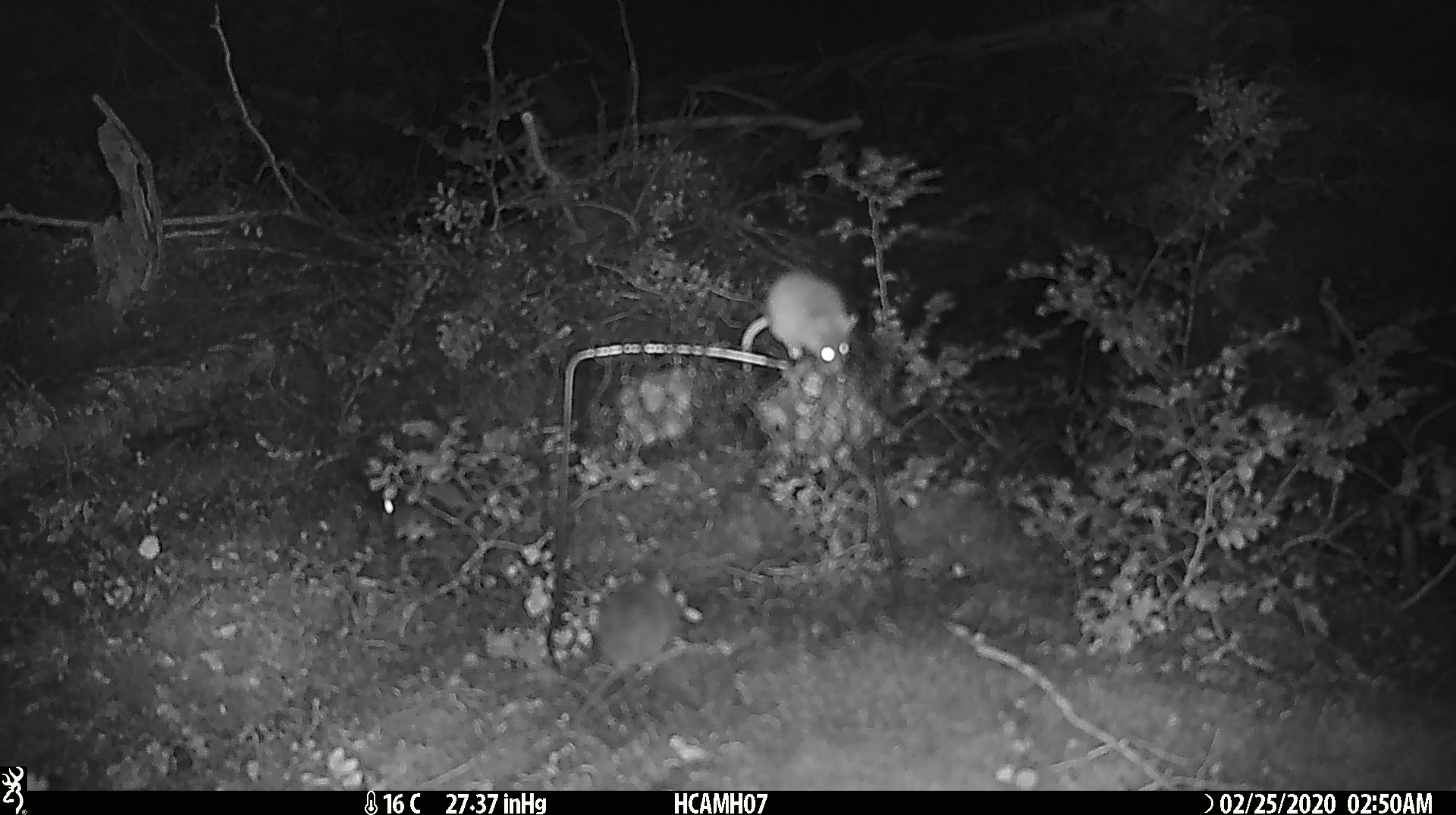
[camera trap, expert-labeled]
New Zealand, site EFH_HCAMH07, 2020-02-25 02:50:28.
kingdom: Animalia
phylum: Chordata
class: Mammalia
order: Rodentia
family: Muridae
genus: Mus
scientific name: Mus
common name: mouse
Mouse (Mus).